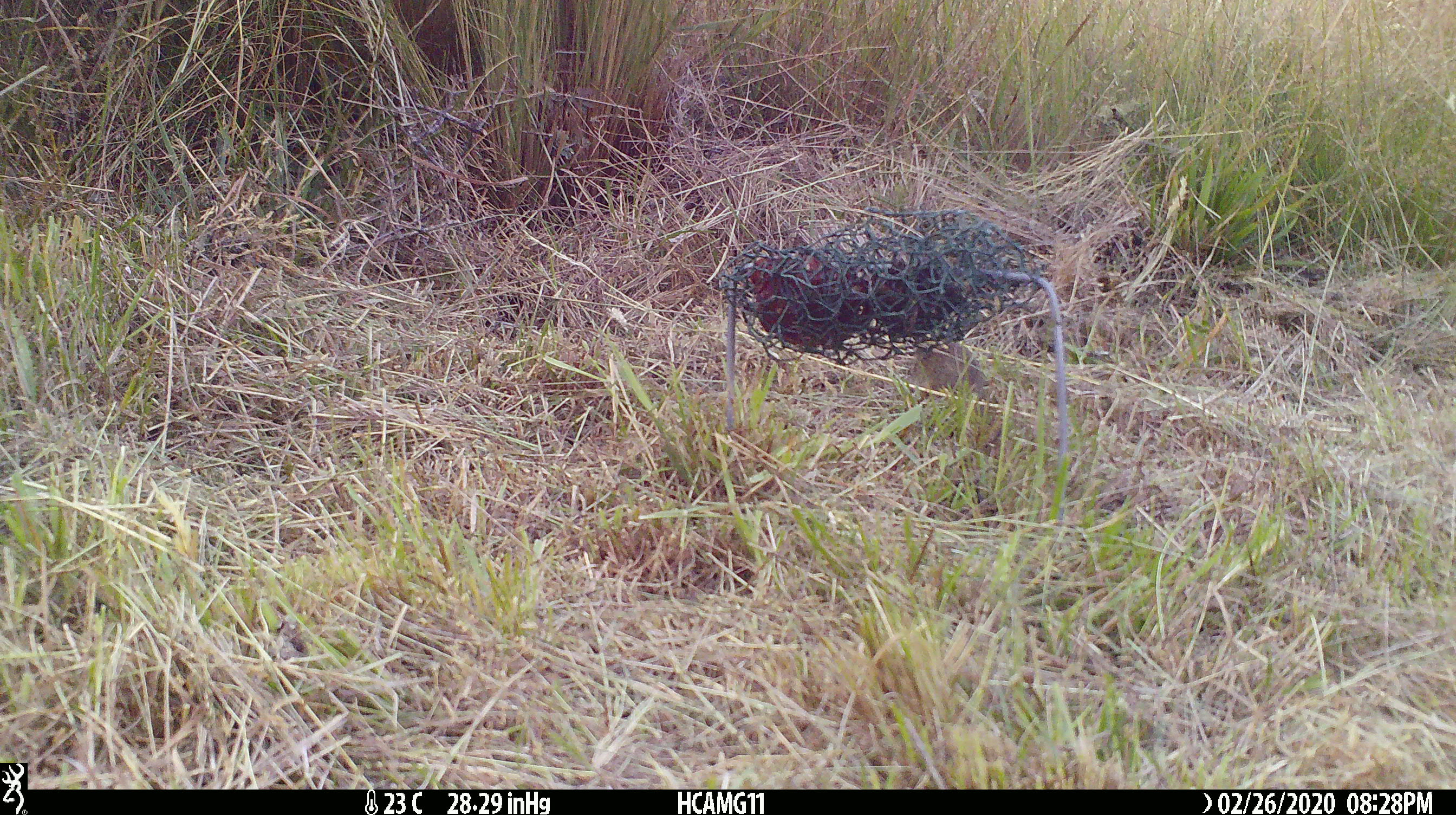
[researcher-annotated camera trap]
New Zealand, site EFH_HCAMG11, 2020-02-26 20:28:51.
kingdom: Animalia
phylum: Chordata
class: Mammalia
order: Rodentia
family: Muridae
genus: Mus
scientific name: Mus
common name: mouse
Mouse (Mus).